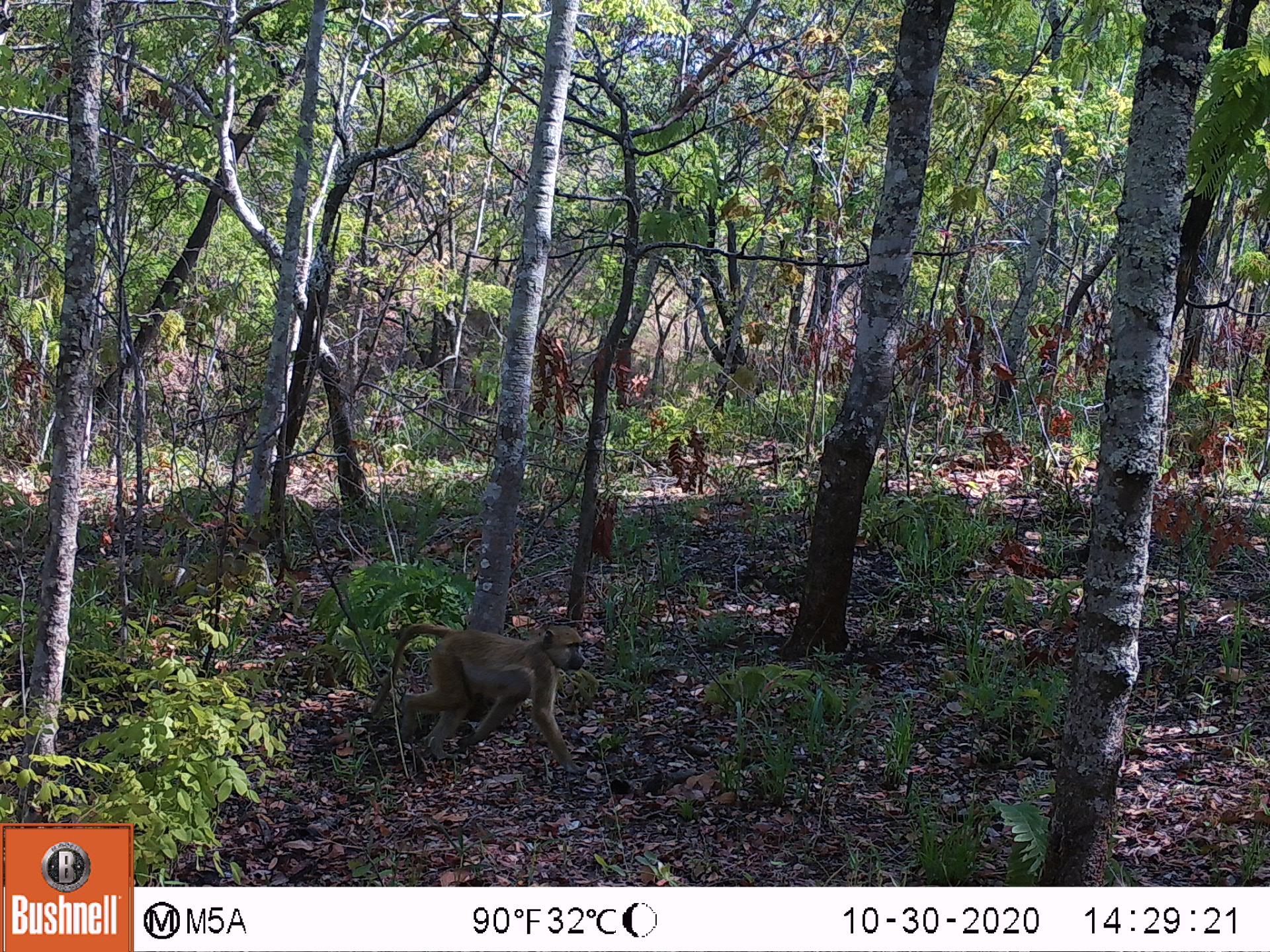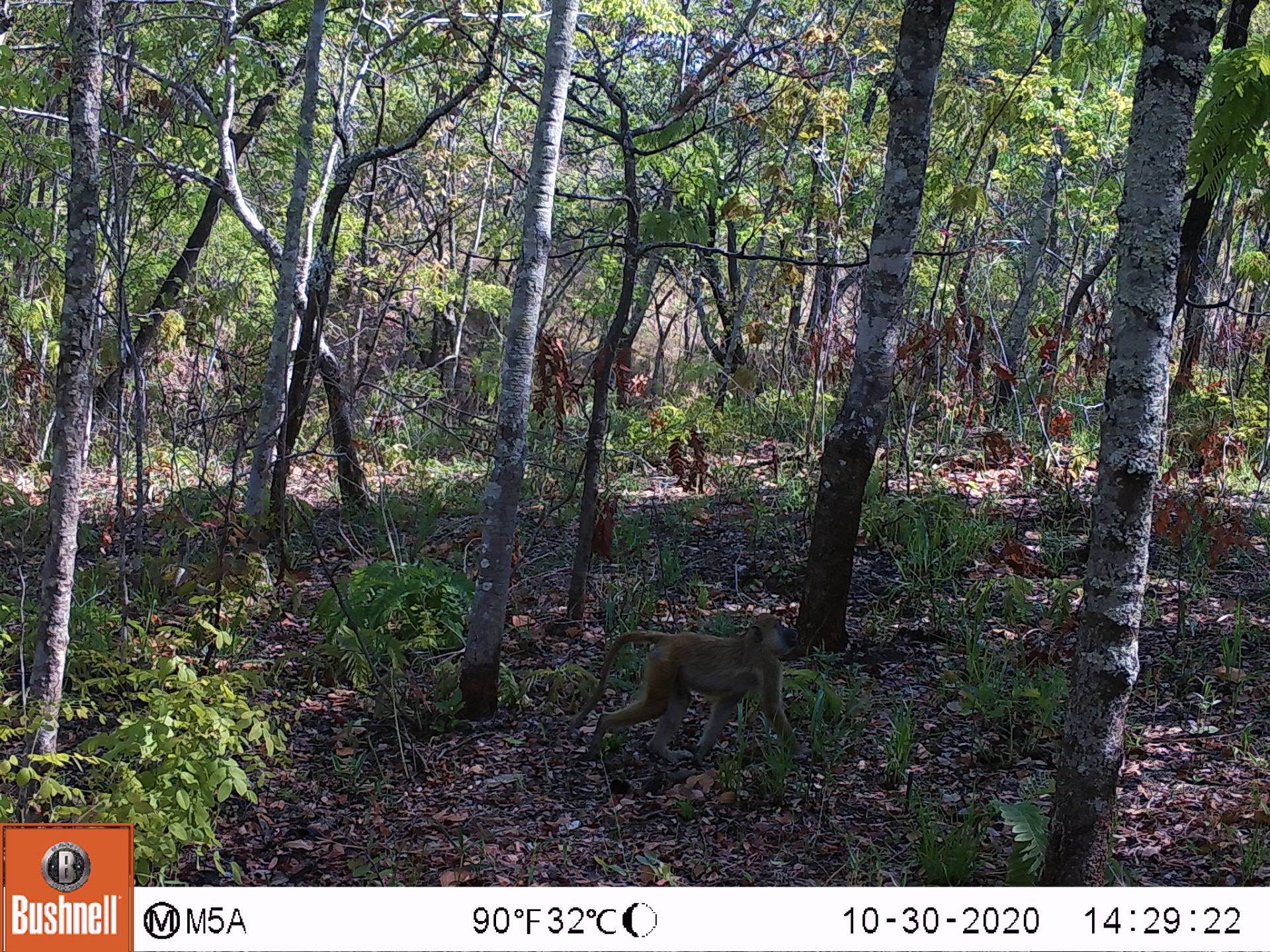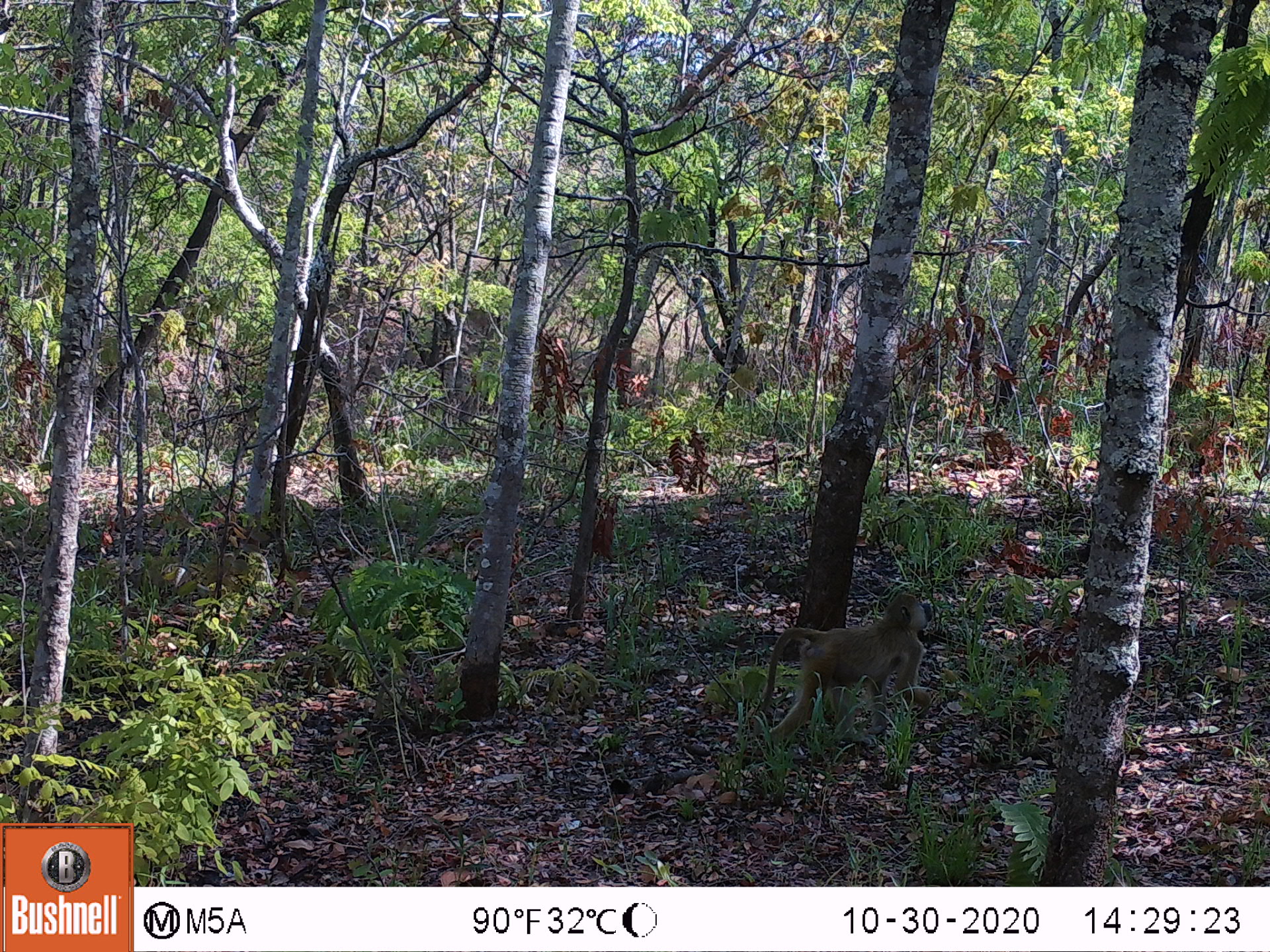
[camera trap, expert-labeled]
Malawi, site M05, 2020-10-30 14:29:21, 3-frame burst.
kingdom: Animalia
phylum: Chordata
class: Mammalia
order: Primates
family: Cercopithecidae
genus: Papio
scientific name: Papio cynocephalus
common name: yellow baboon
Yellow baboon (Papio cynocephalus), count 1.